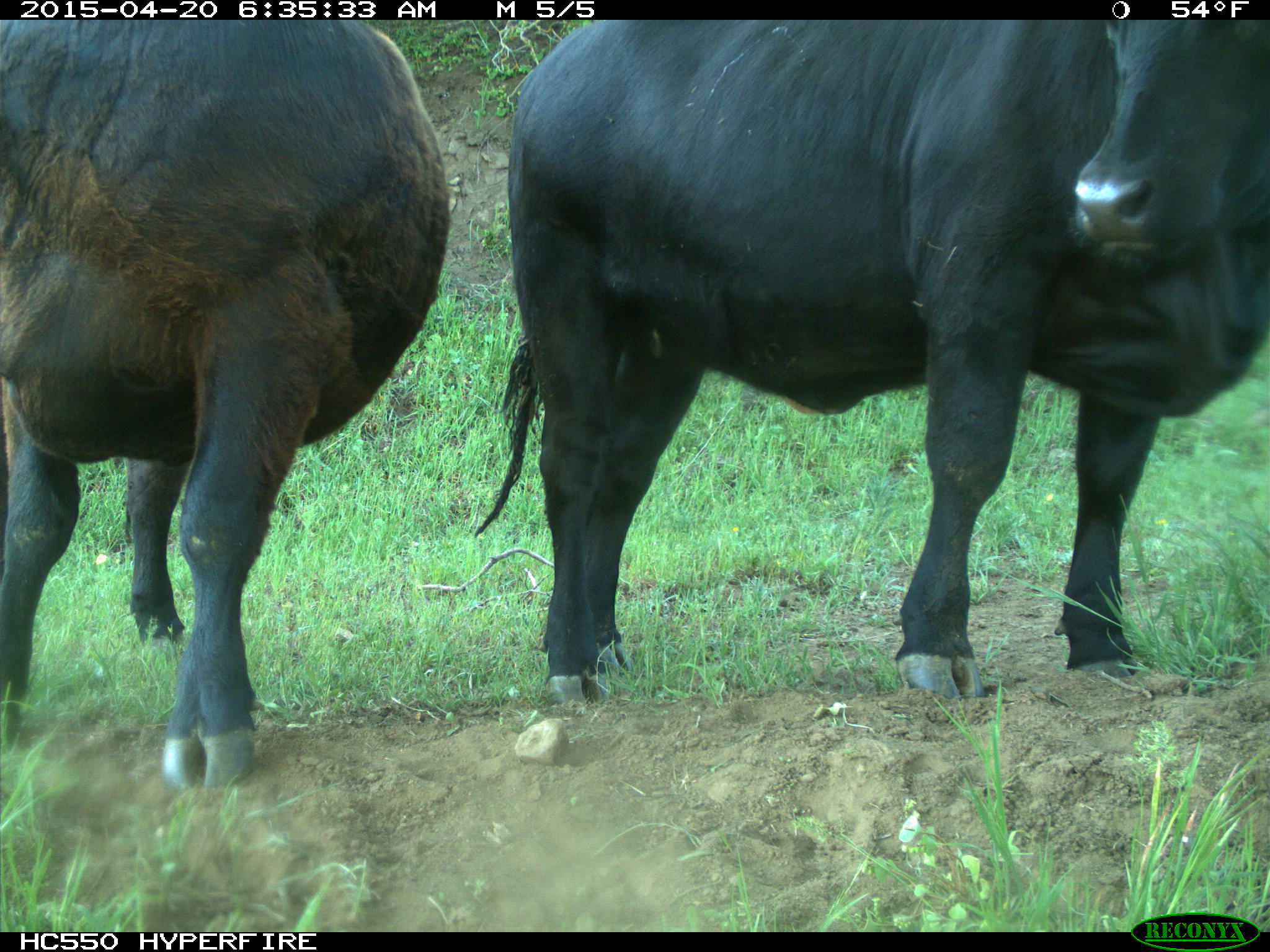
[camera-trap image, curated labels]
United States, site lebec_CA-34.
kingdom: Animalia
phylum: Chordata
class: Mammalia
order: Artiodactyla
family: Bovidae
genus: Bos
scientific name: Bos taurus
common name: domestic cow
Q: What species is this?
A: Bos taurus (domestic cow).